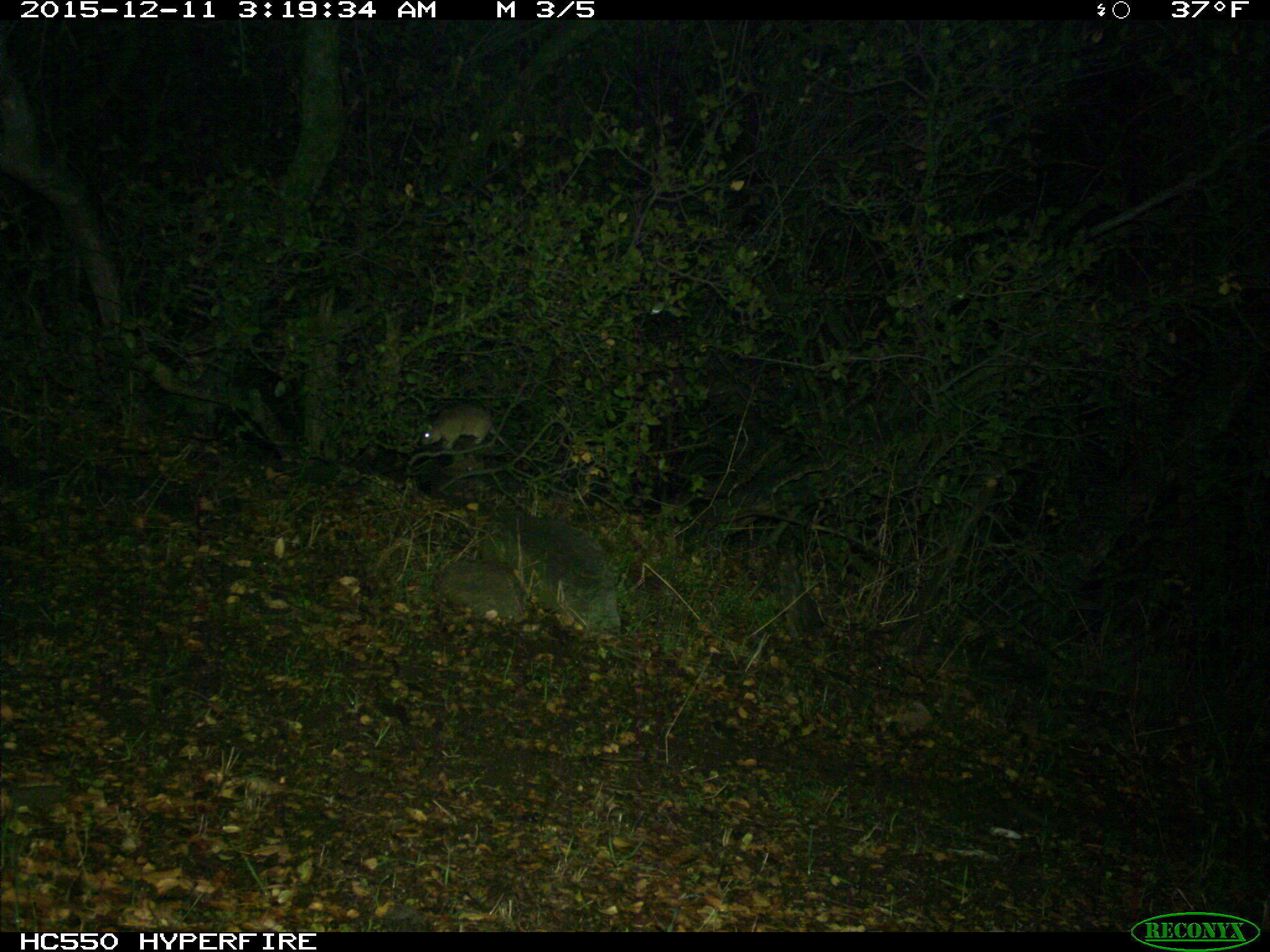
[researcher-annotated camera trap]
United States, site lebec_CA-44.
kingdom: Animalia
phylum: Chordata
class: Mammalia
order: Rodentia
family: Cricetidae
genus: Neotoma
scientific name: Neotoma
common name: pack rat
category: unidentified pack rat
Unidentified pack rat (pack rat) (Neotoma).